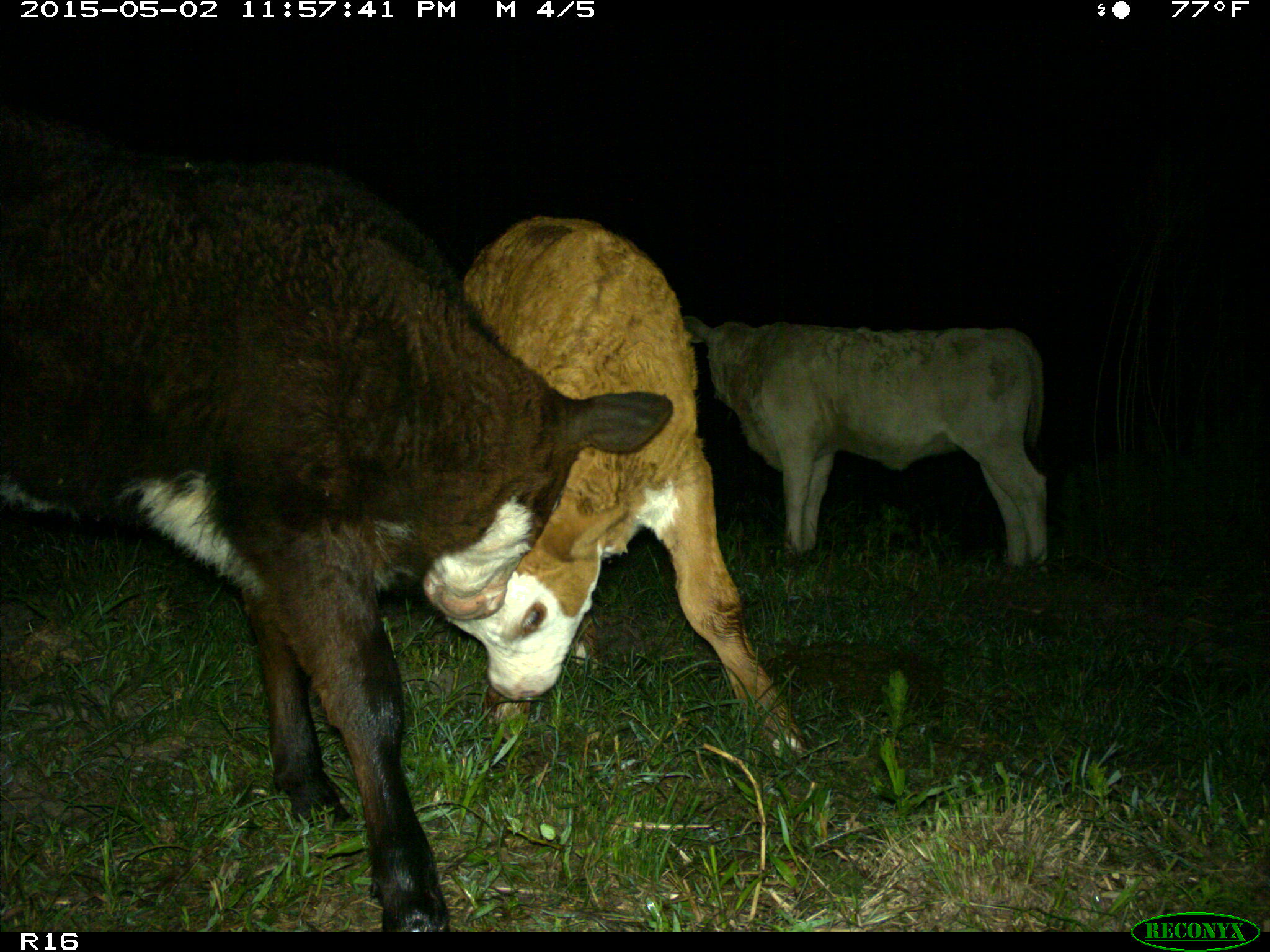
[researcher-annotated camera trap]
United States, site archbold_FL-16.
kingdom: Animalia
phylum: Chordata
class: Mammalia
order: Artiodactyla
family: Bovidae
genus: Bos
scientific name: Bos taurus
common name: domestic cow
Bos taurus (domestic cow).